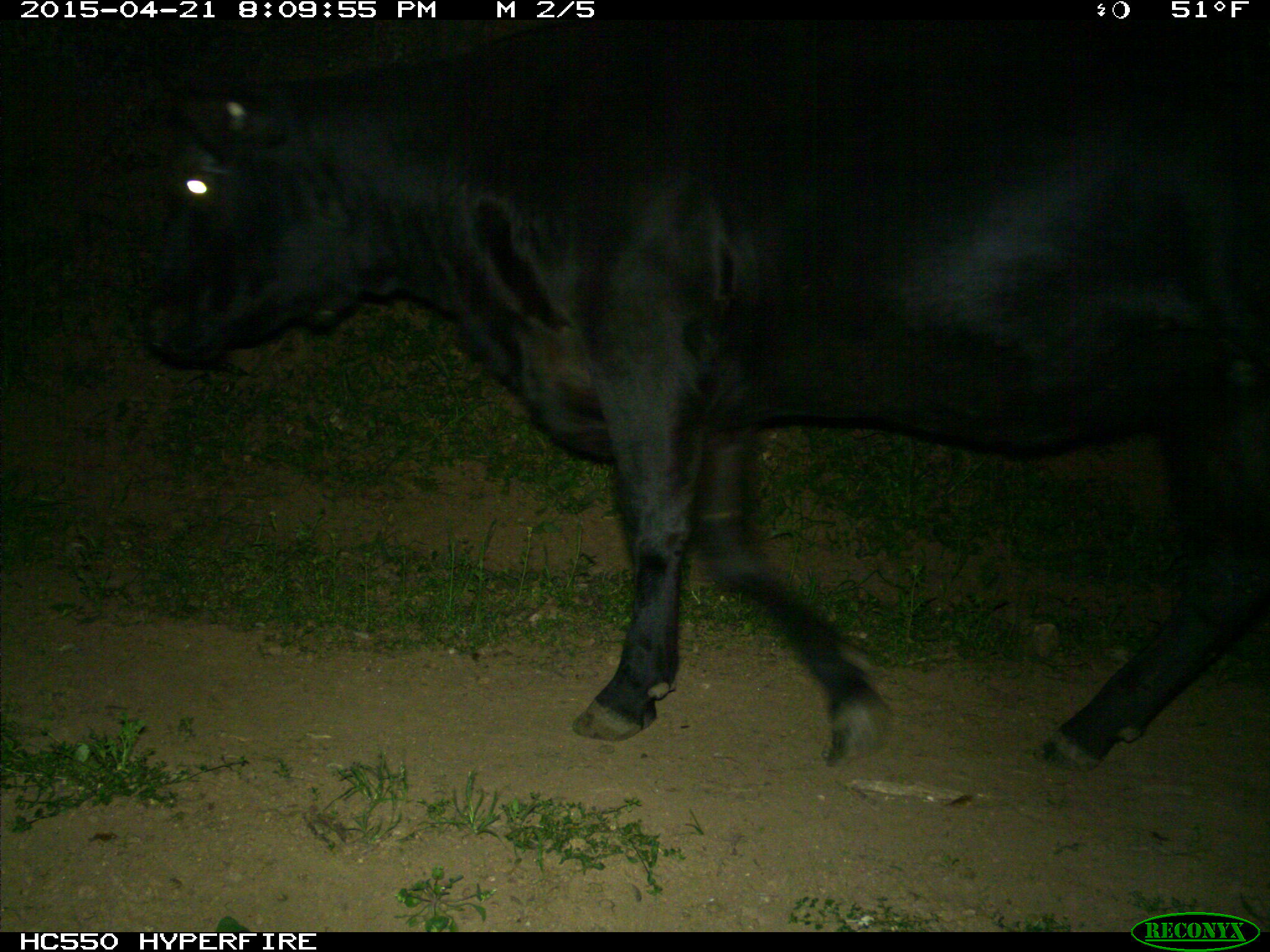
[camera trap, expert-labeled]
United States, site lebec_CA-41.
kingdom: Animalia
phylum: Chordata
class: Mammalia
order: Artiodactyla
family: Bovidae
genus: Bos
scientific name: Bos taurus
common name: domestic cow